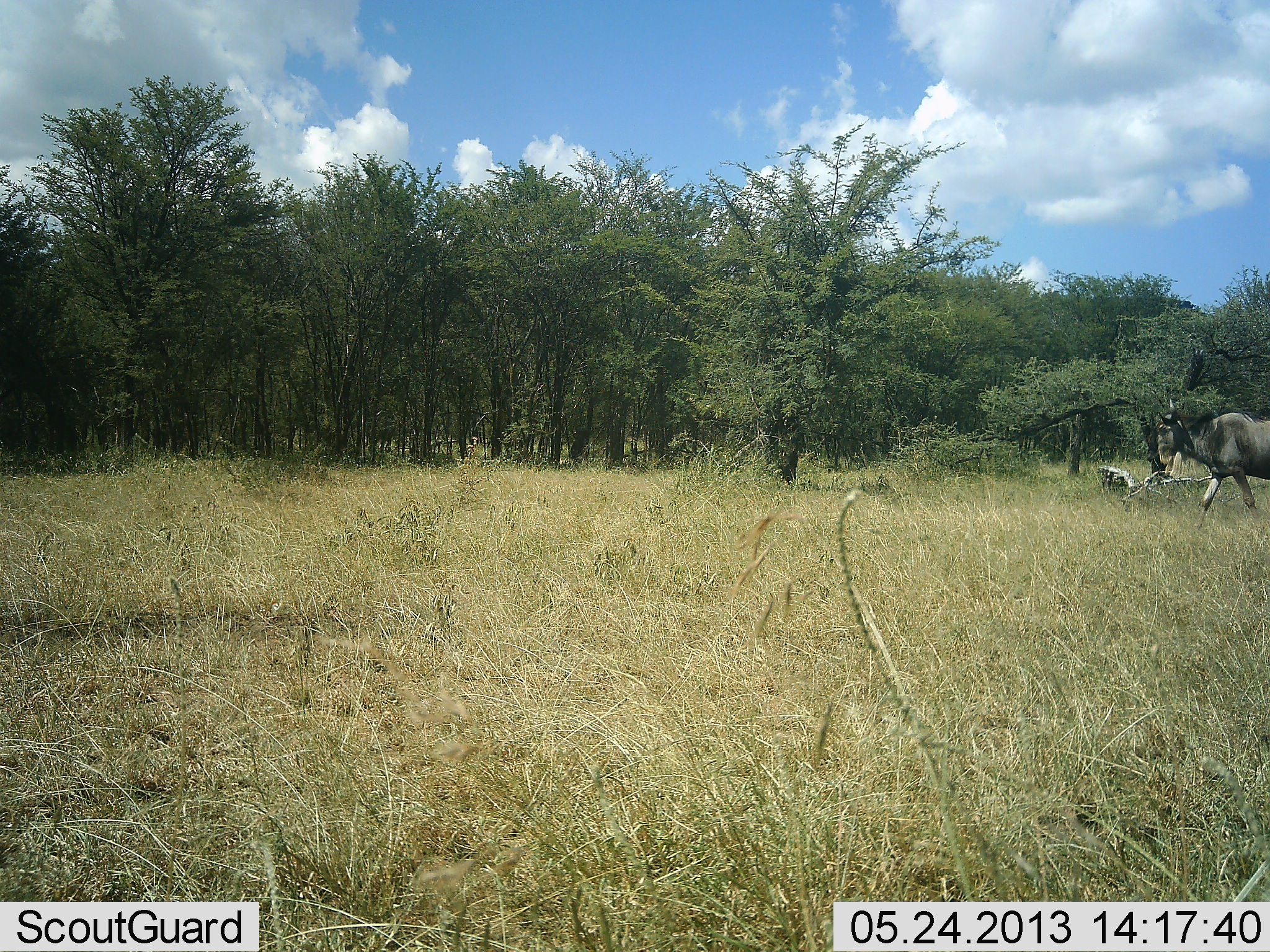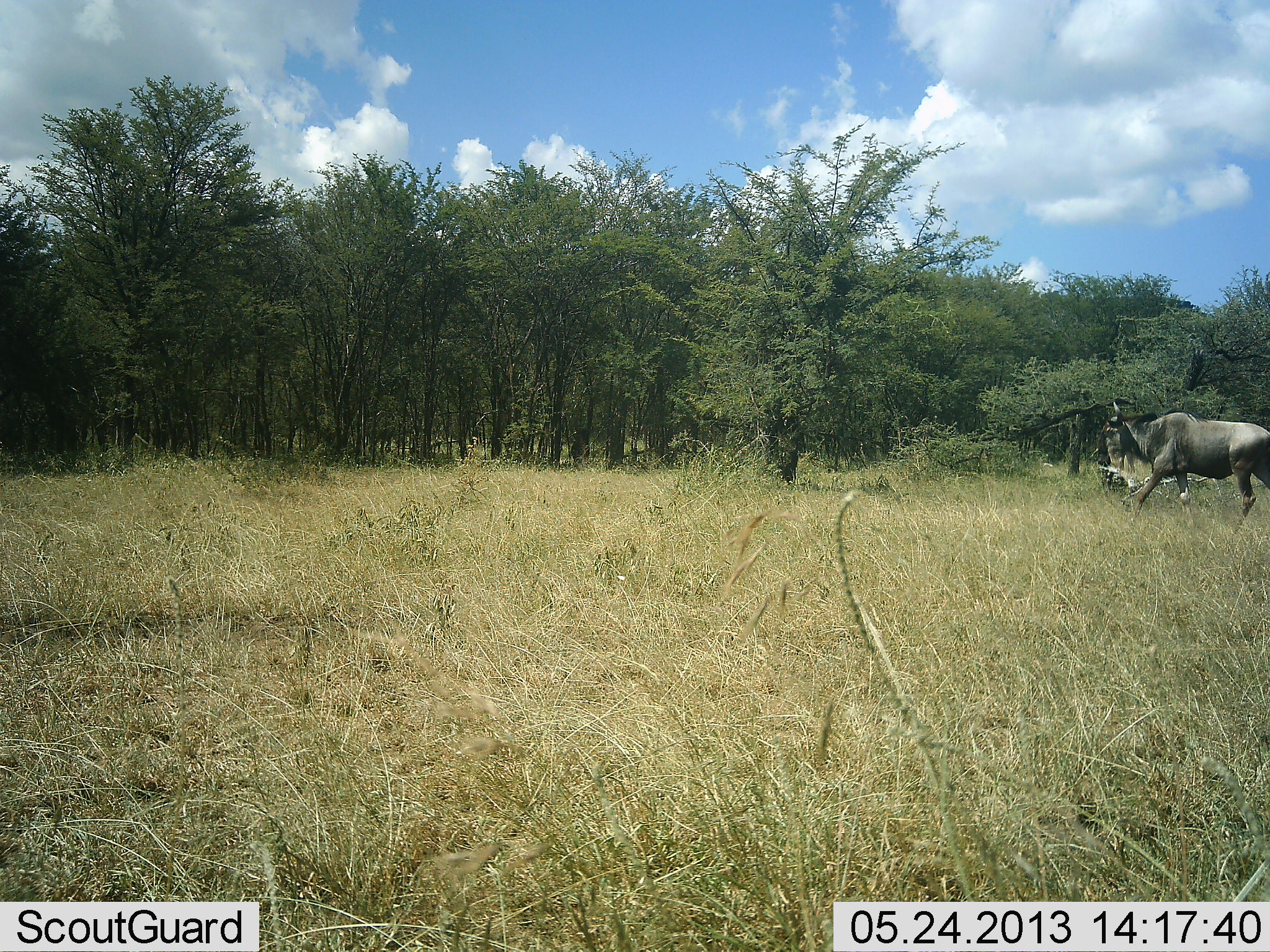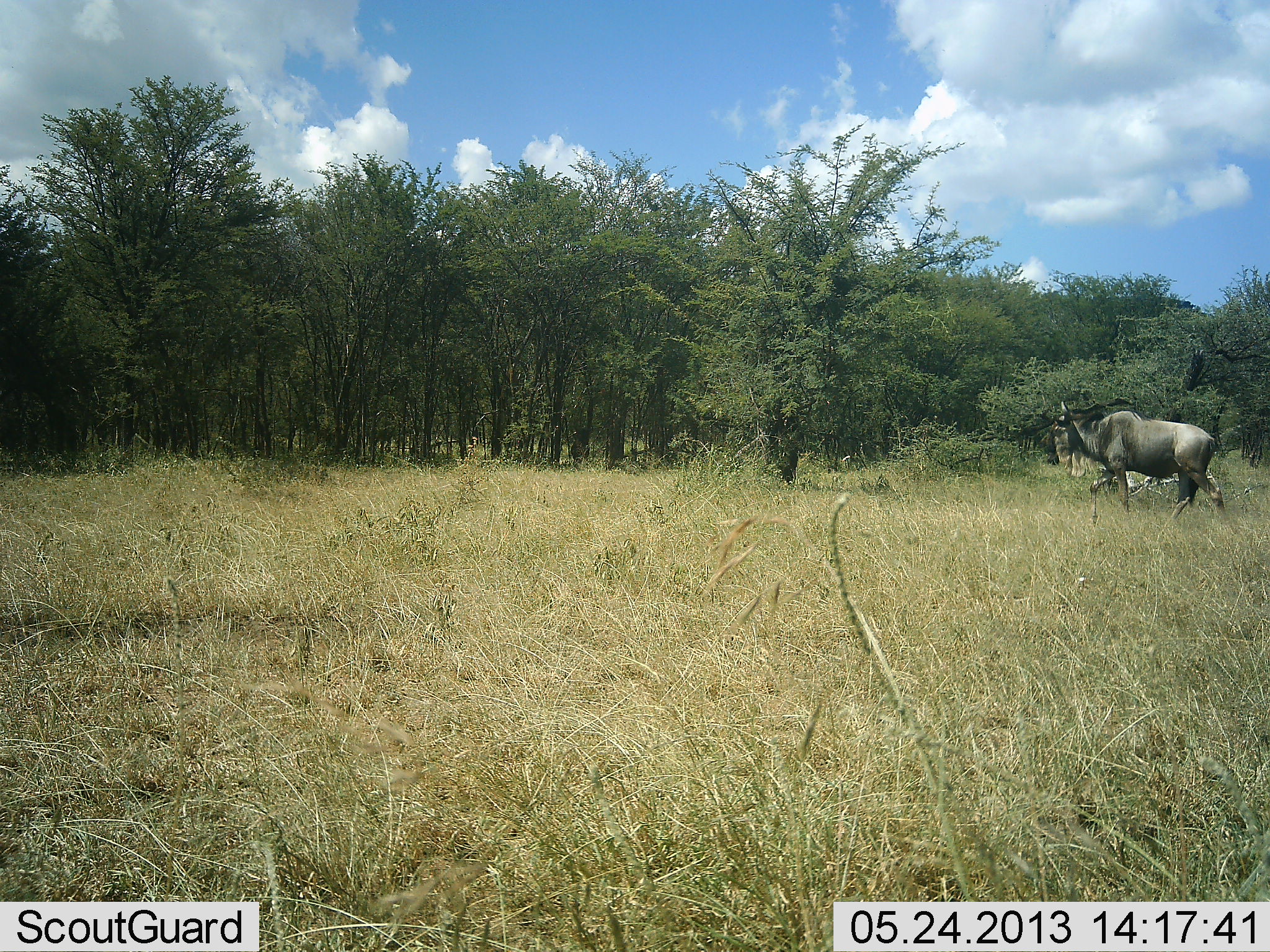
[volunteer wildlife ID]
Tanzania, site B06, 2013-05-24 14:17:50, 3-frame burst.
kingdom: Animalia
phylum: Chordata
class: Mammalia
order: Artiodactyla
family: Bovidae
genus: Connochaetes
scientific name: Connochaetes taurinus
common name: blue wildebeest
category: wildebeest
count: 1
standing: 7%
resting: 0%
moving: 93%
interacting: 0%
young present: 0%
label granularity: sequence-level